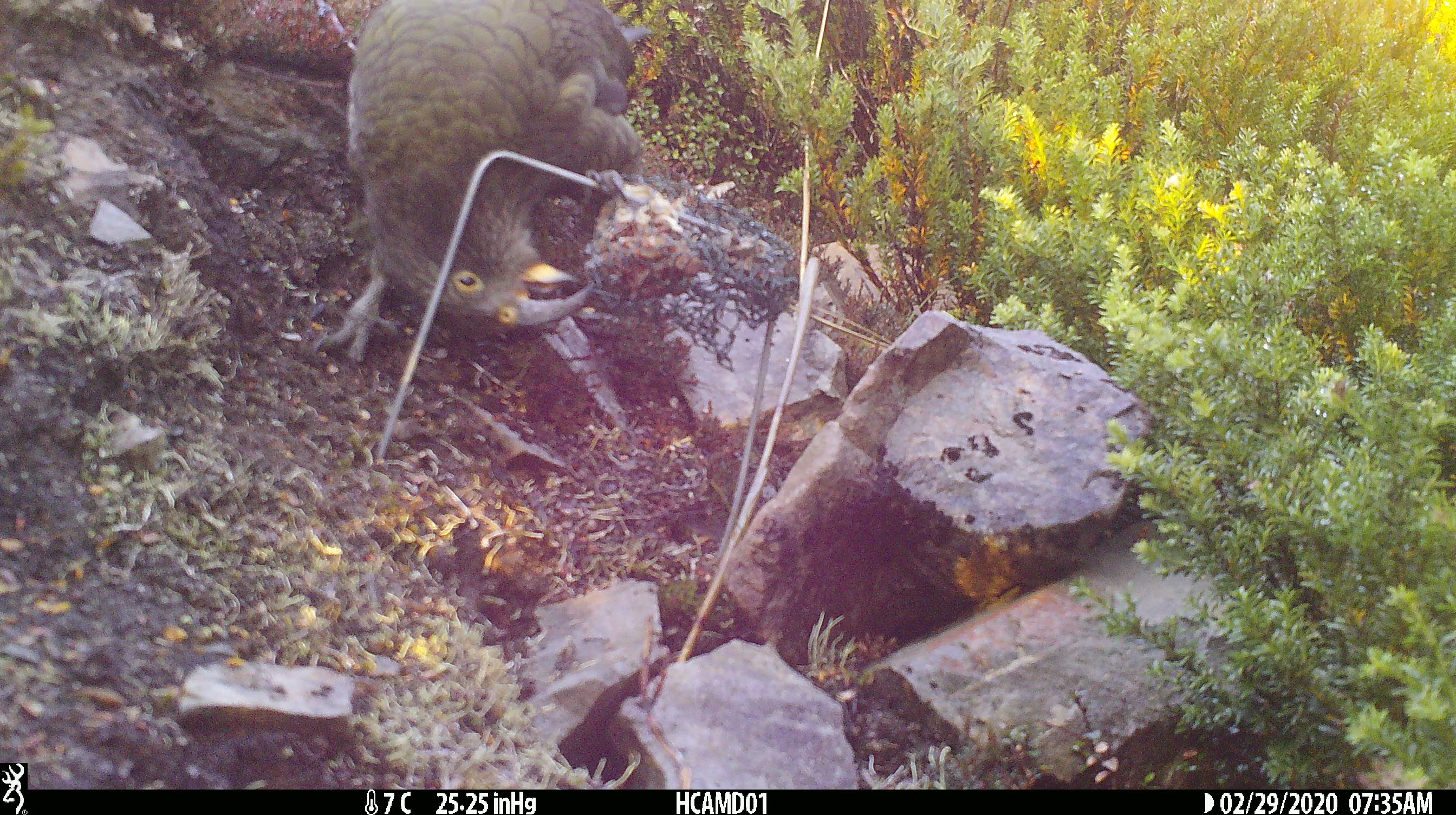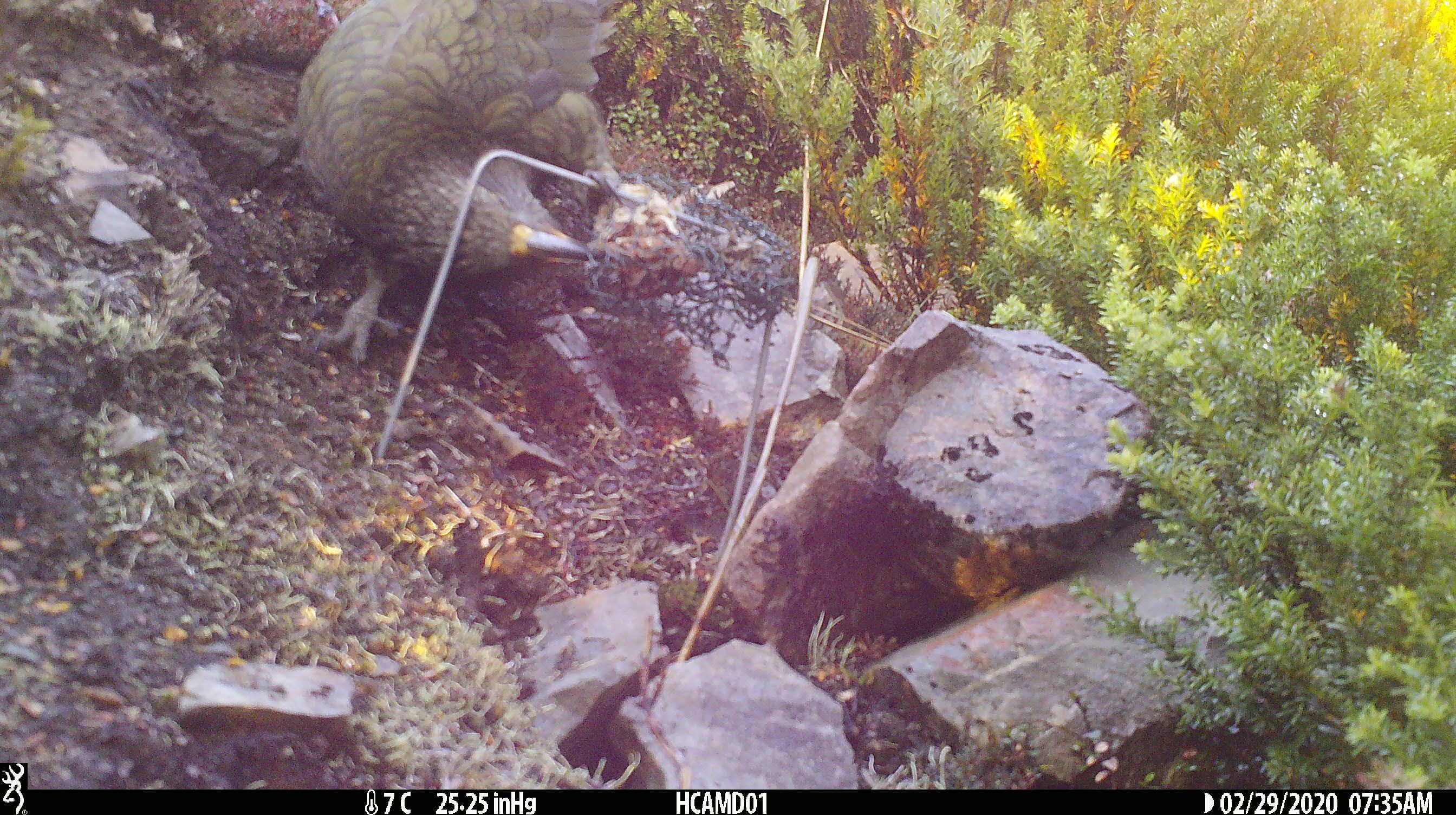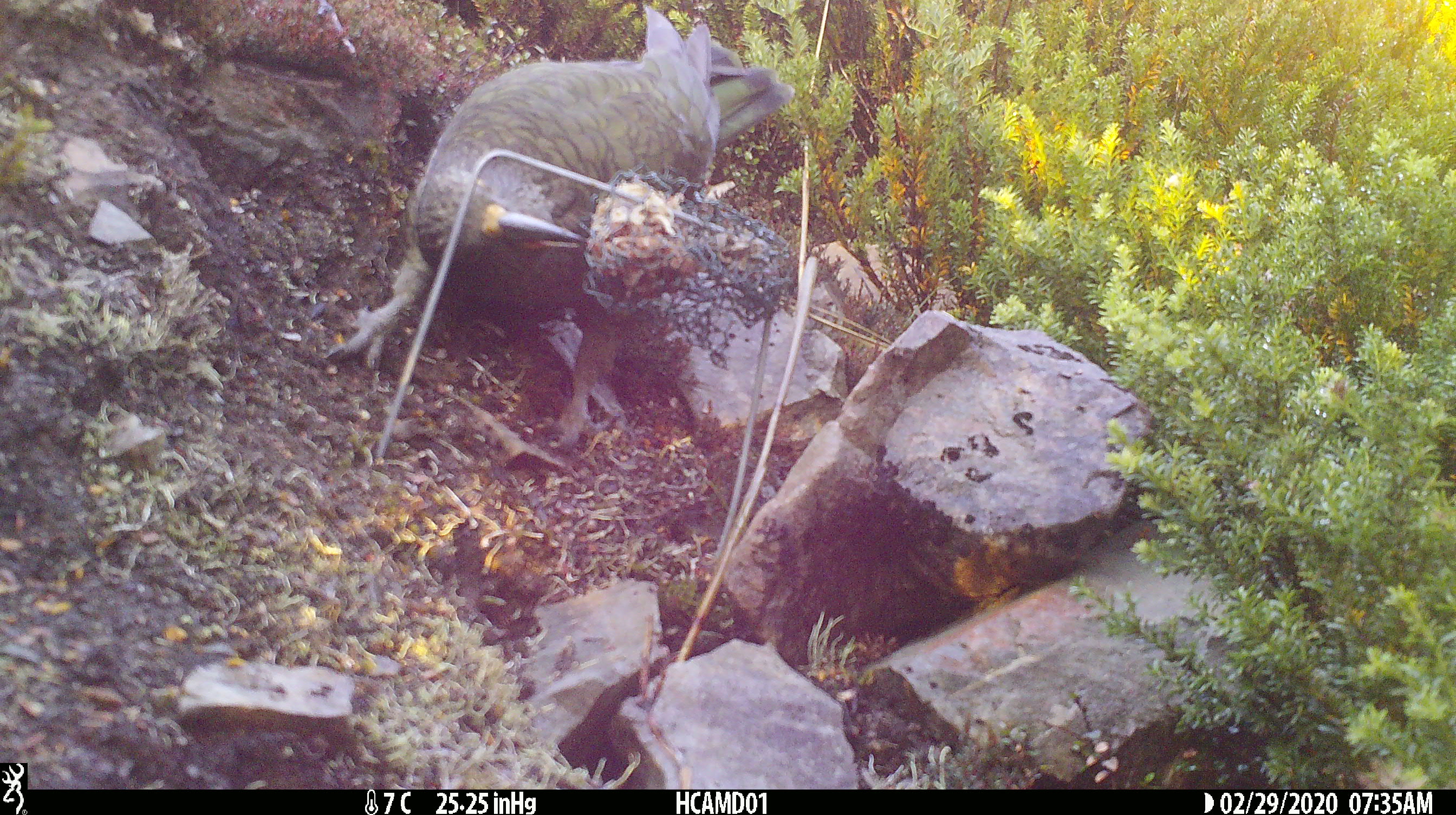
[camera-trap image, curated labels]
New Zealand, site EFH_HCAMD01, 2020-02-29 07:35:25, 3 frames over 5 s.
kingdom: Animalia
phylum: Chordata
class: Aves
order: Psittaciformes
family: Strigopidae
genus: Nestor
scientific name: Nestor notabilis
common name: kea